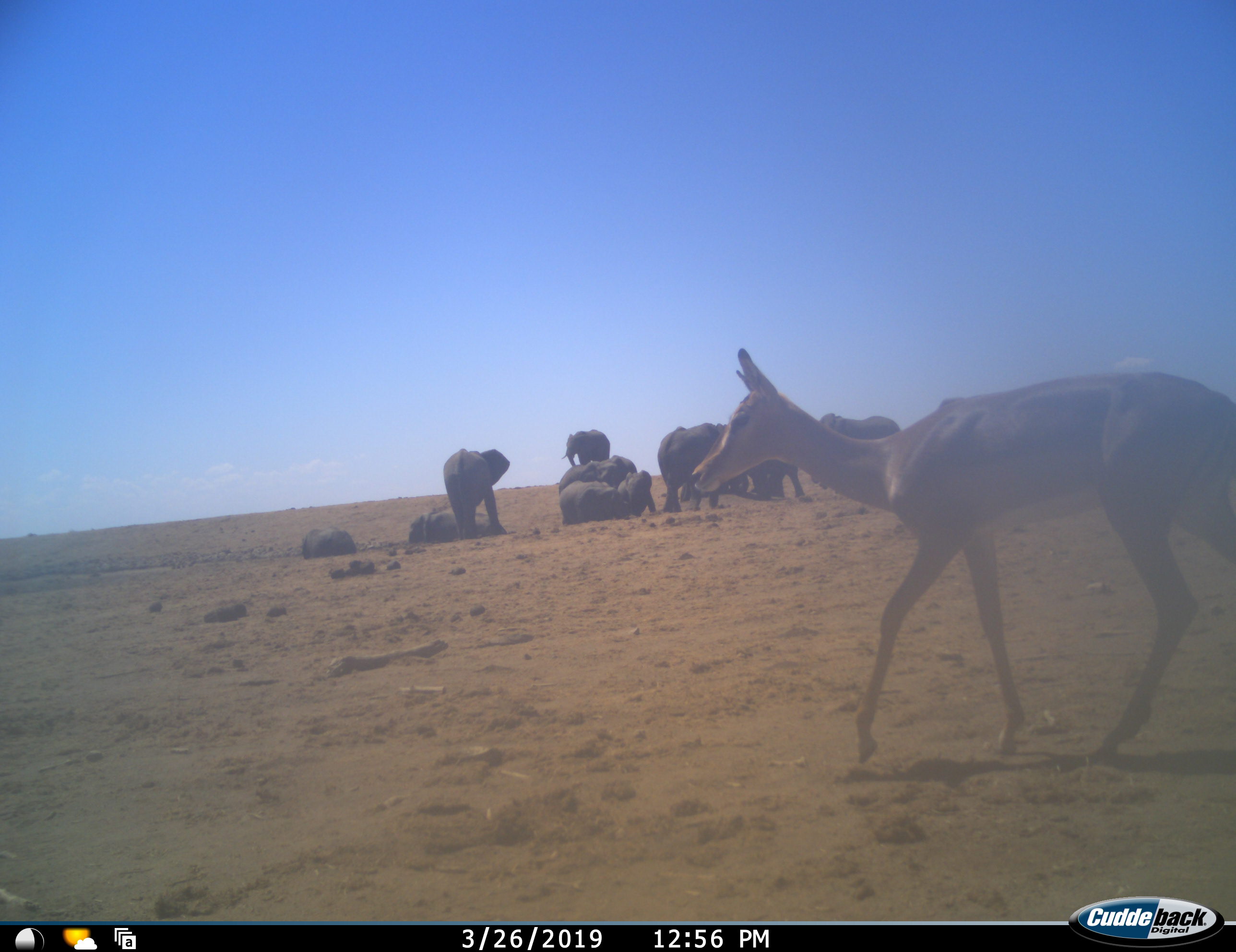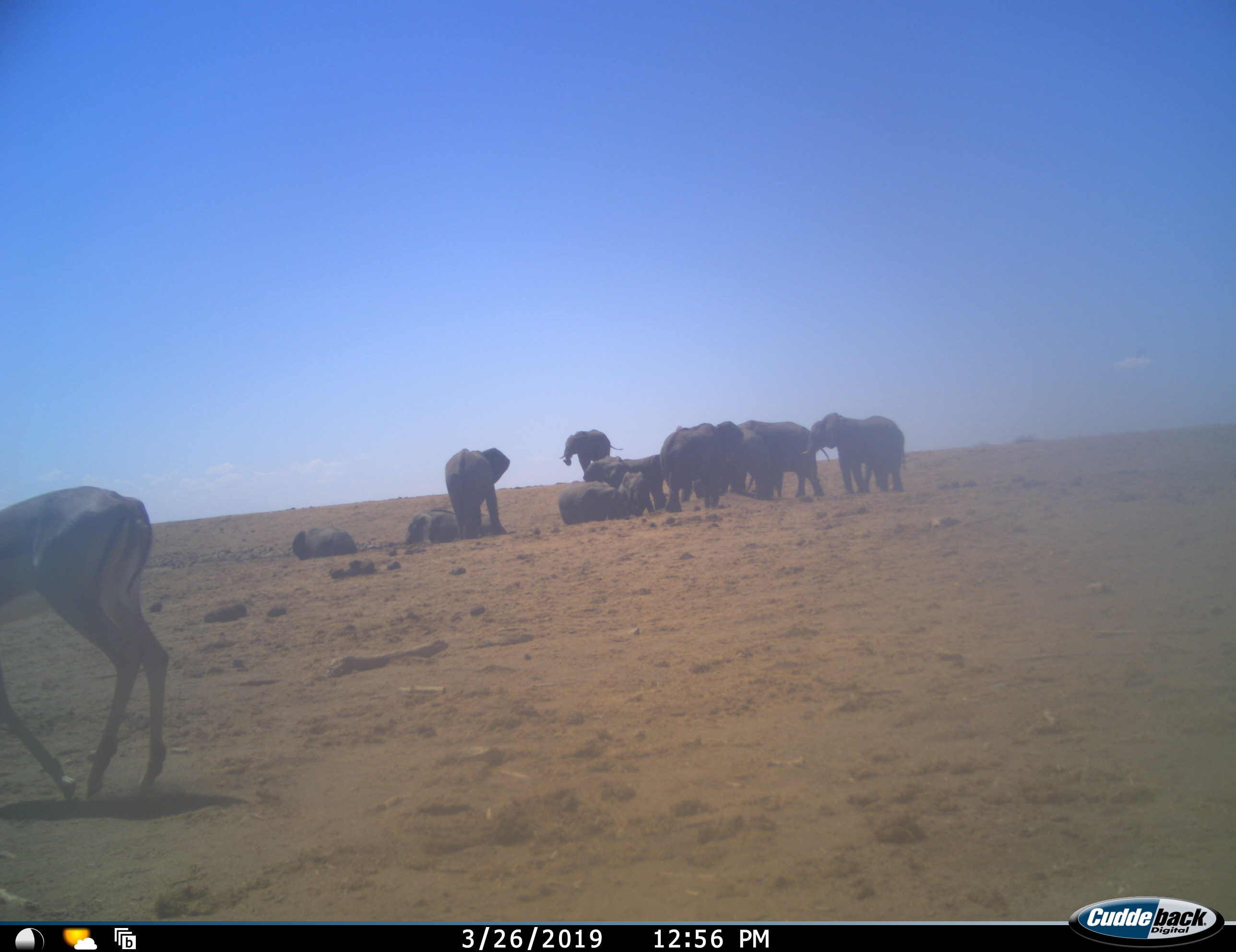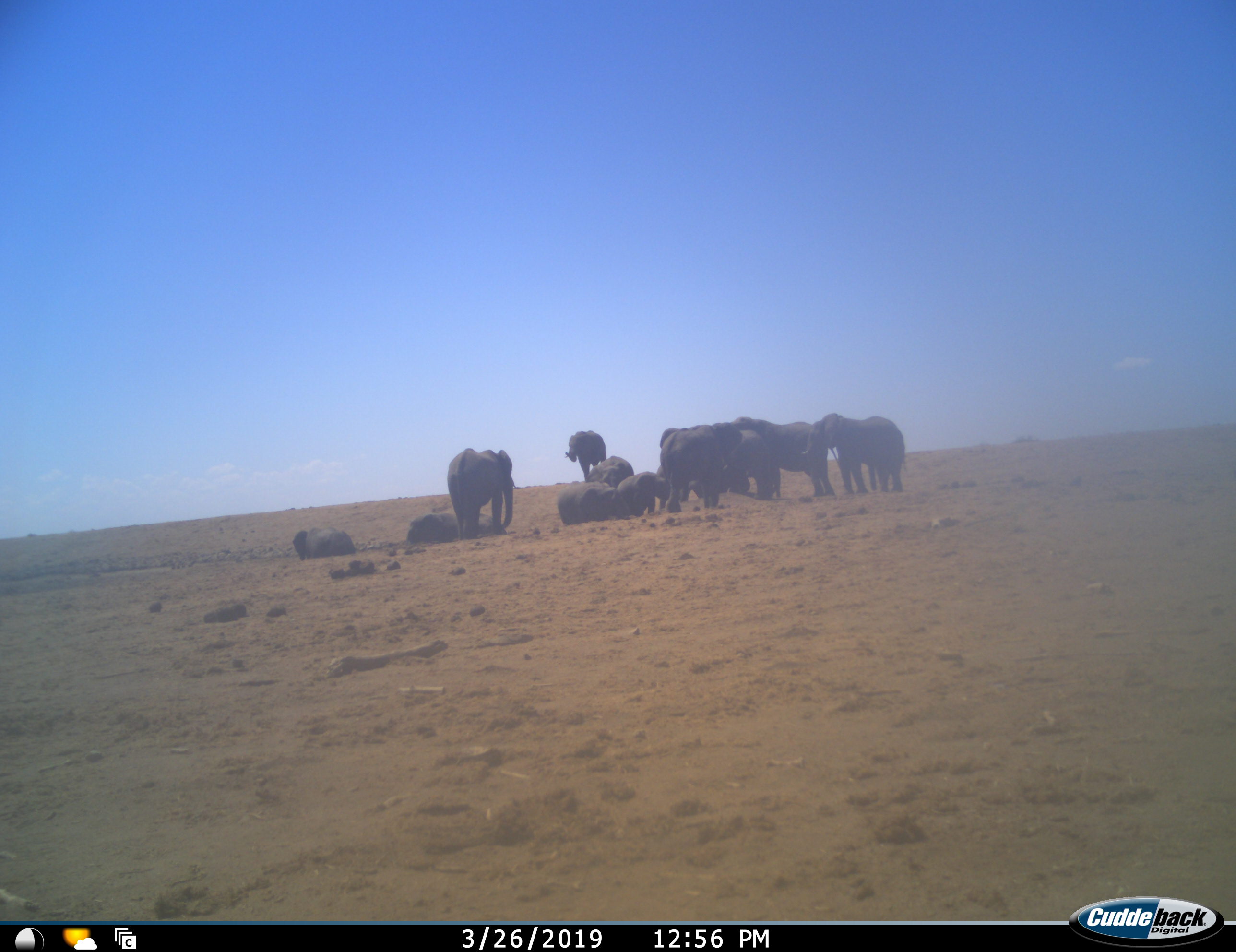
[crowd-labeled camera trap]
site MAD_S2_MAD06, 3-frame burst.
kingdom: Animalia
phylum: Chordata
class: Mammalia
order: Proboscidea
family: Elephantidae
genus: Loxodonta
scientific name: Loxodonta africana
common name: african bush elephant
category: elephant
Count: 11-50.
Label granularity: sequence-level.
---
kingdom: Animalia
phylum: Chordata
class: Mammalia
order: Artiodactyla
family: Bovidae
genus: Aepyceros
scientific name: Aepyceros melampus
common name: impala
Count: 1.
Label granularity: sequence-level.